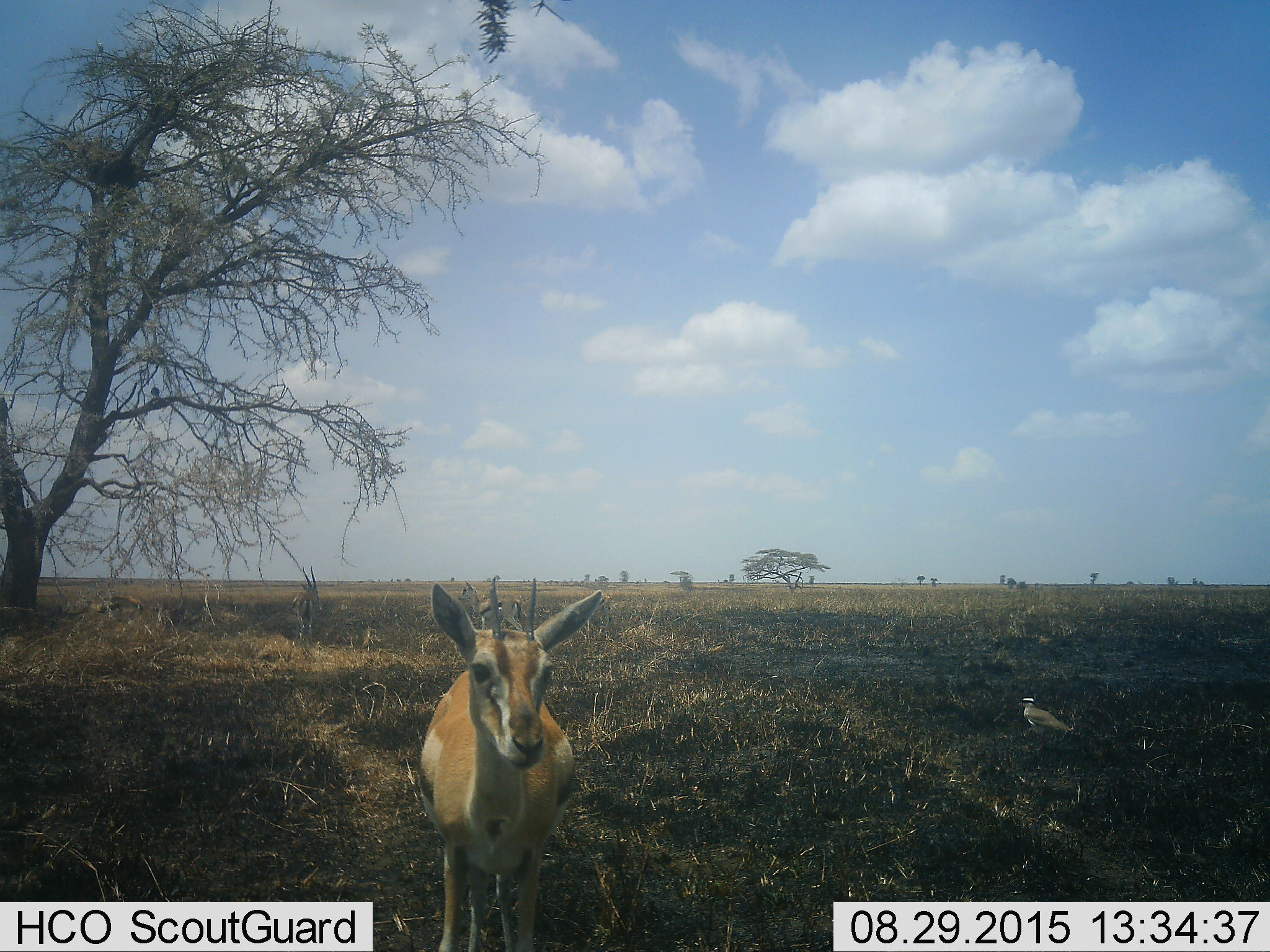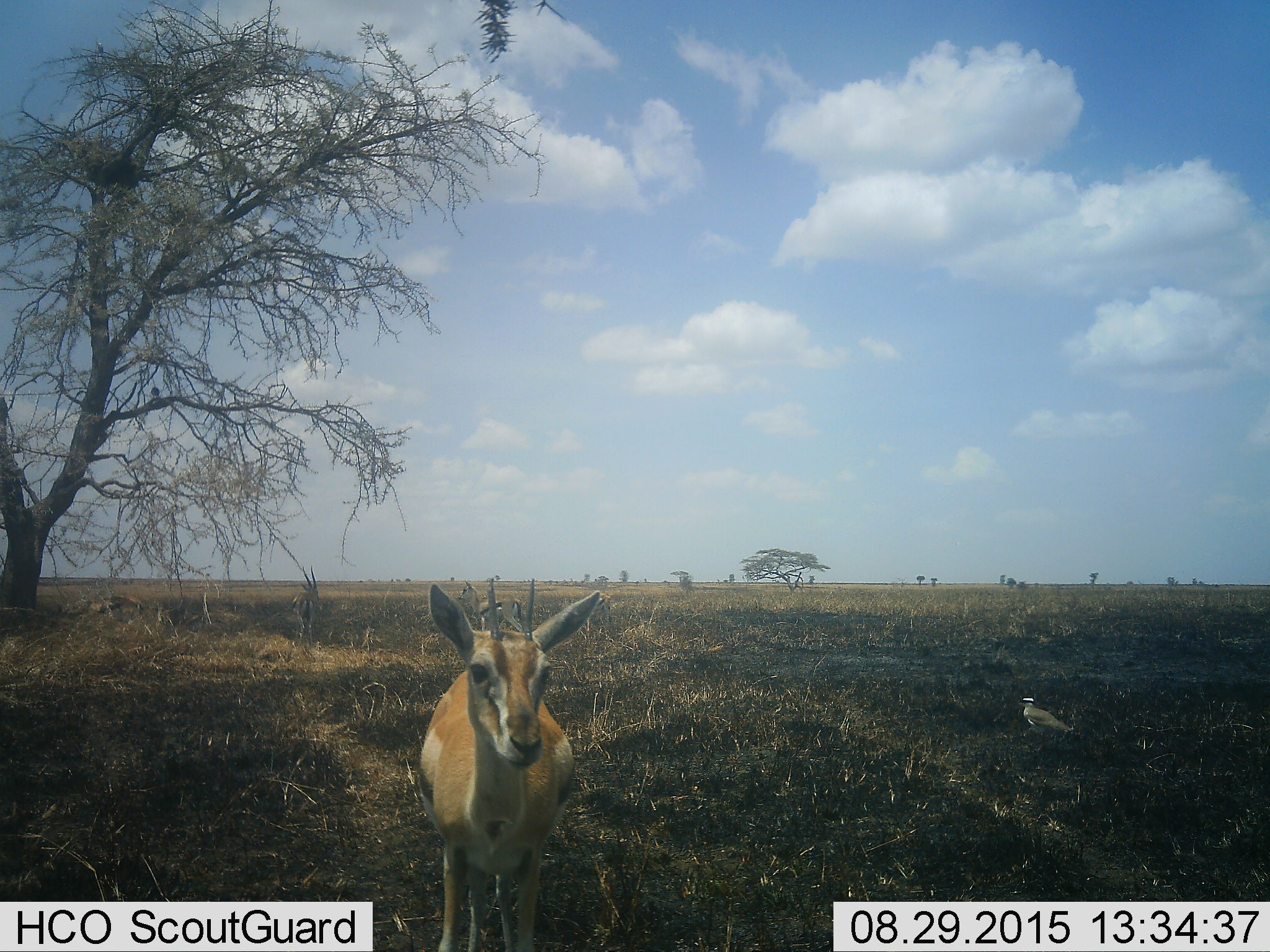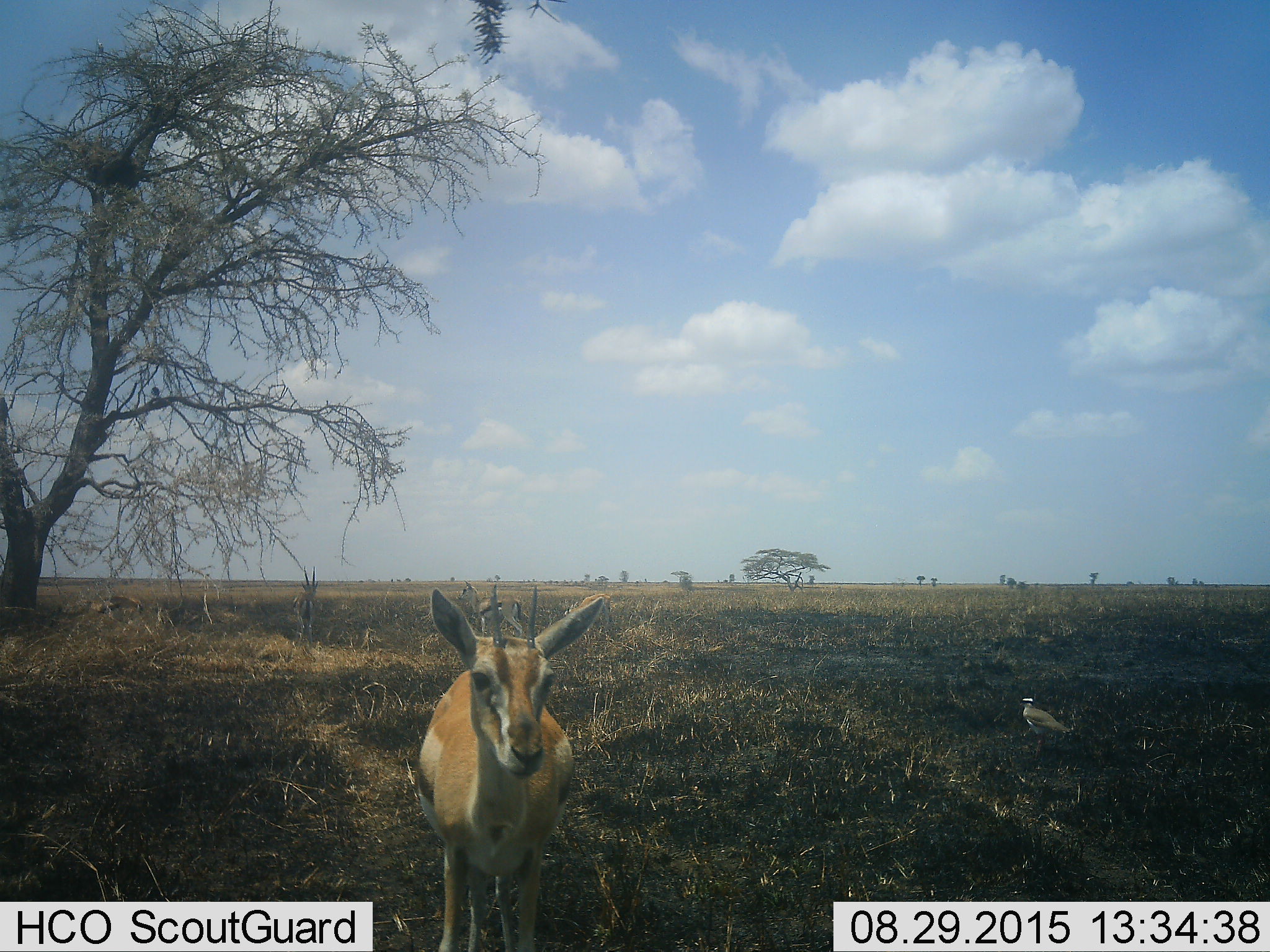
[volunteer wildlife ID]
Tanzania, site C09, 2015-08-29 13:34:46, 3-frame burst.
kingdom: Animalia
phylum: Chordata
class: Aves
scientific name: Aves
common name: bird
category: otherbird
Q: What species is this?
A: Otherbird (bird) (Aves).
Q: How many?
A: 1.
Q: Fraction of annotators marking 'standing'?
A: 100%.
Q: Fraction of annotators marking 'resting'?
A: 0%.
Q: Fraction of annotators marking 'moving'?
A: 0%.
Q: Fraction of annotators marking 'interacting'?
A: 0%.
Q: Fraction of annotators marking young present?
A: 0%.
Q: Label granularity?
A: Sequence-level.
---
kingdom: Animalia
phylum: Chordata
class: Mammalia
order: Artiodactyla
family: Bovidae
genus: Eudorcas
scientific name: Eudorcas thomsonii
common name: thomson's gazelle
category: gazellethomsons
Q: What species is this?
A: Gazellethomsons (thomson's gazelle) (Eudorcas thomsonii).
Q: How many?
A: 4.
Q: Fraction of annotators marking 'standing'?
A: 88%.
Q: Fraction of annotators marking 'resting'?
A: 31%.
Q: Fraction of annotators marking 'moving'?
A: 12%.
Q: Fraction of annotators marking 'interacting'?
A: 0%.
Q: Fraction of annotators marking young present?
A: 12%.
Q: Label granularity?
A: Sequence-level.